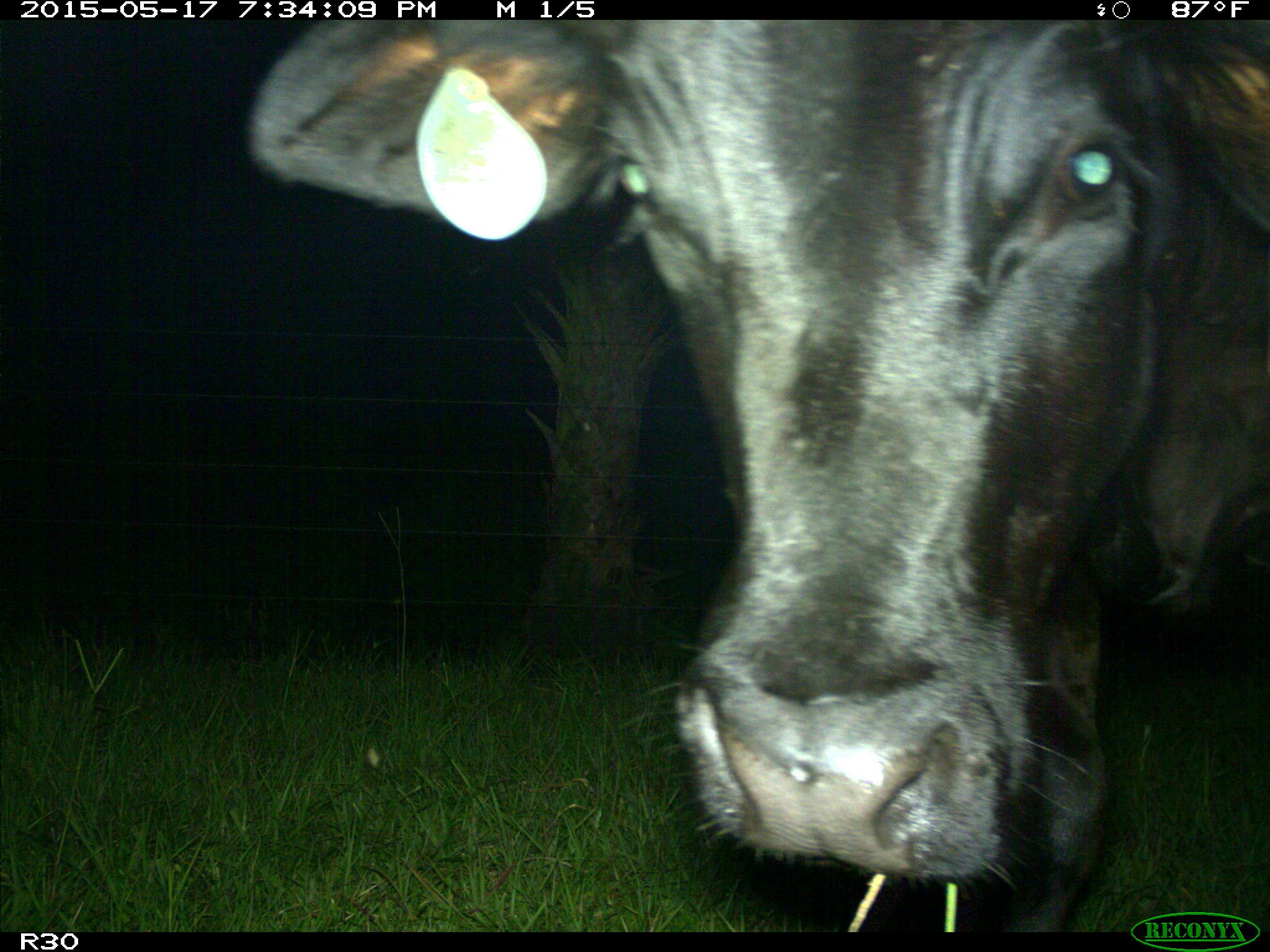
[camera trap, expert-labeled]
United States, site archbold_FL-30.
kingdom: Animalia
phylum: Chordata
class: Mammalia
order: Artiodactyla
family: Bovidae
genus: Bos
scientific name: Bos taurus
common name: domestic cow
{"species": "Bos taurus (domestic cow)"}